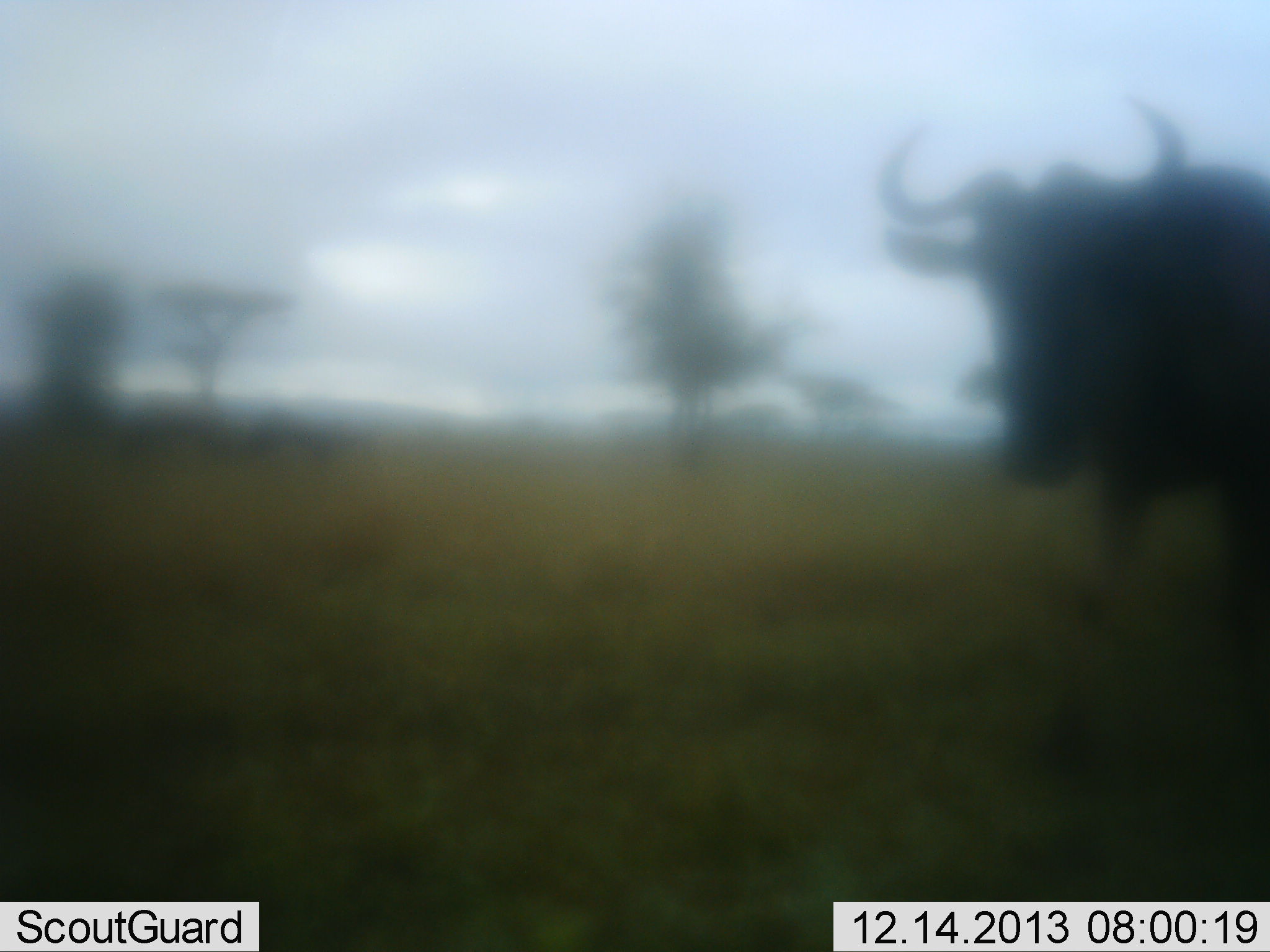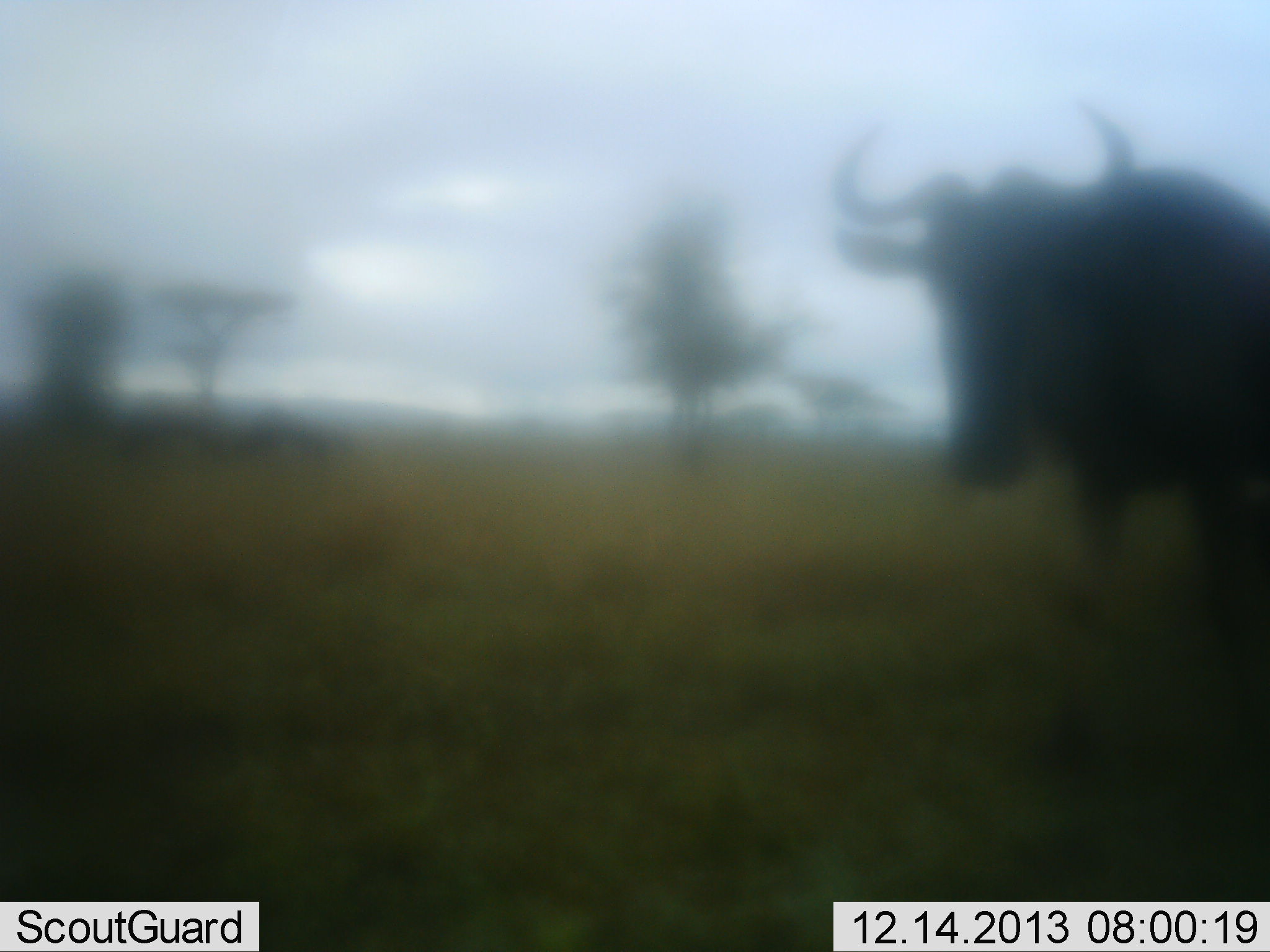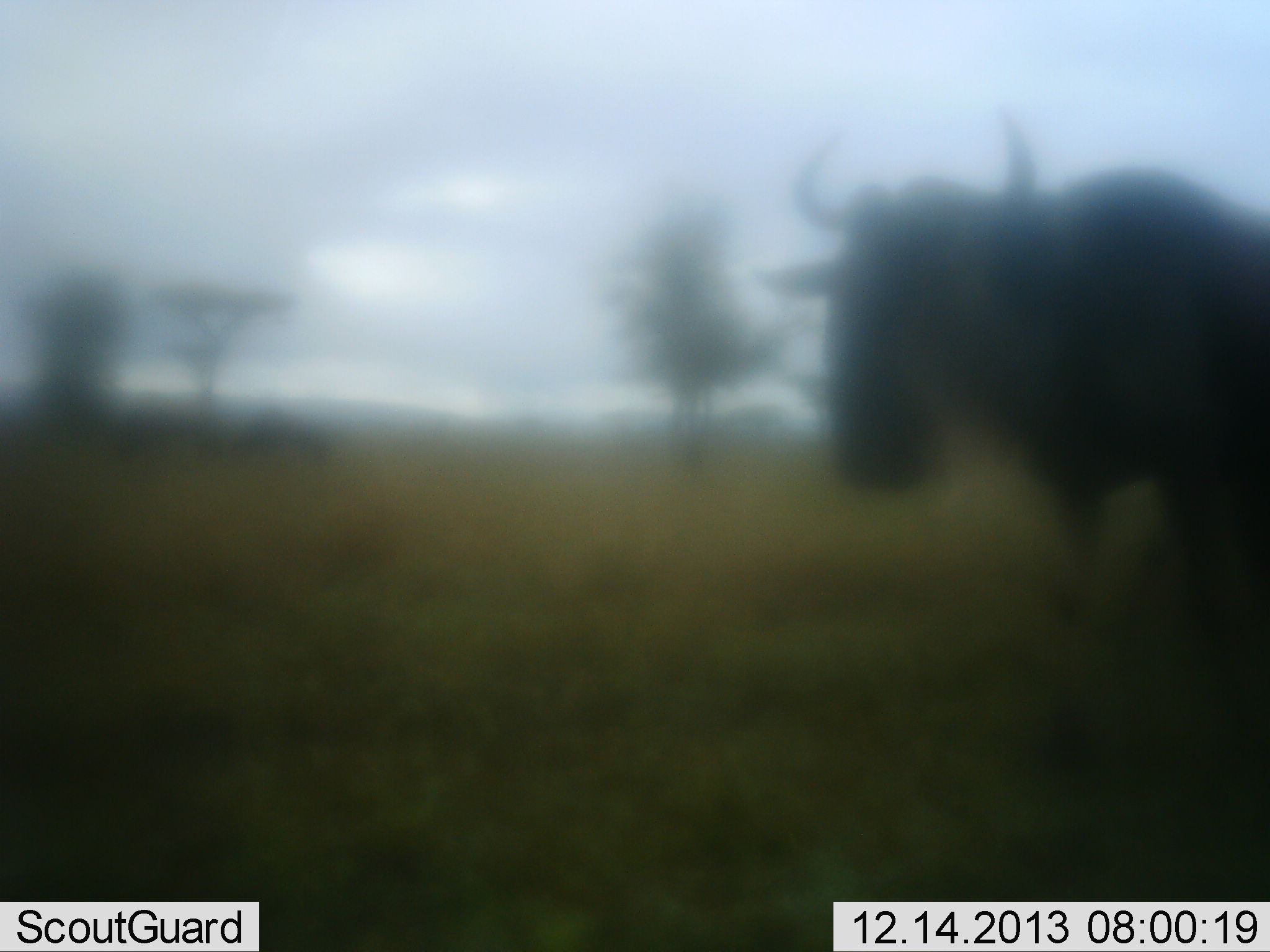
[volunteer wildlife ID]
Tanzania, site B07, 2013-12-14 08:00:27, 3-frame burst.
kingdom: Animalia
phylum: Chordata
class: Mammalia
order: Artiodactyla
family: Bovidae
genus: Connochaetes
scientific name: Connochaetes taurinus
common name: blue wildebeest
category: wildebeest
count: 1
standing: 60%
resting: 0%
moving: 40%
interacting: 0%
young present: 0%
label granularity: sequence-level